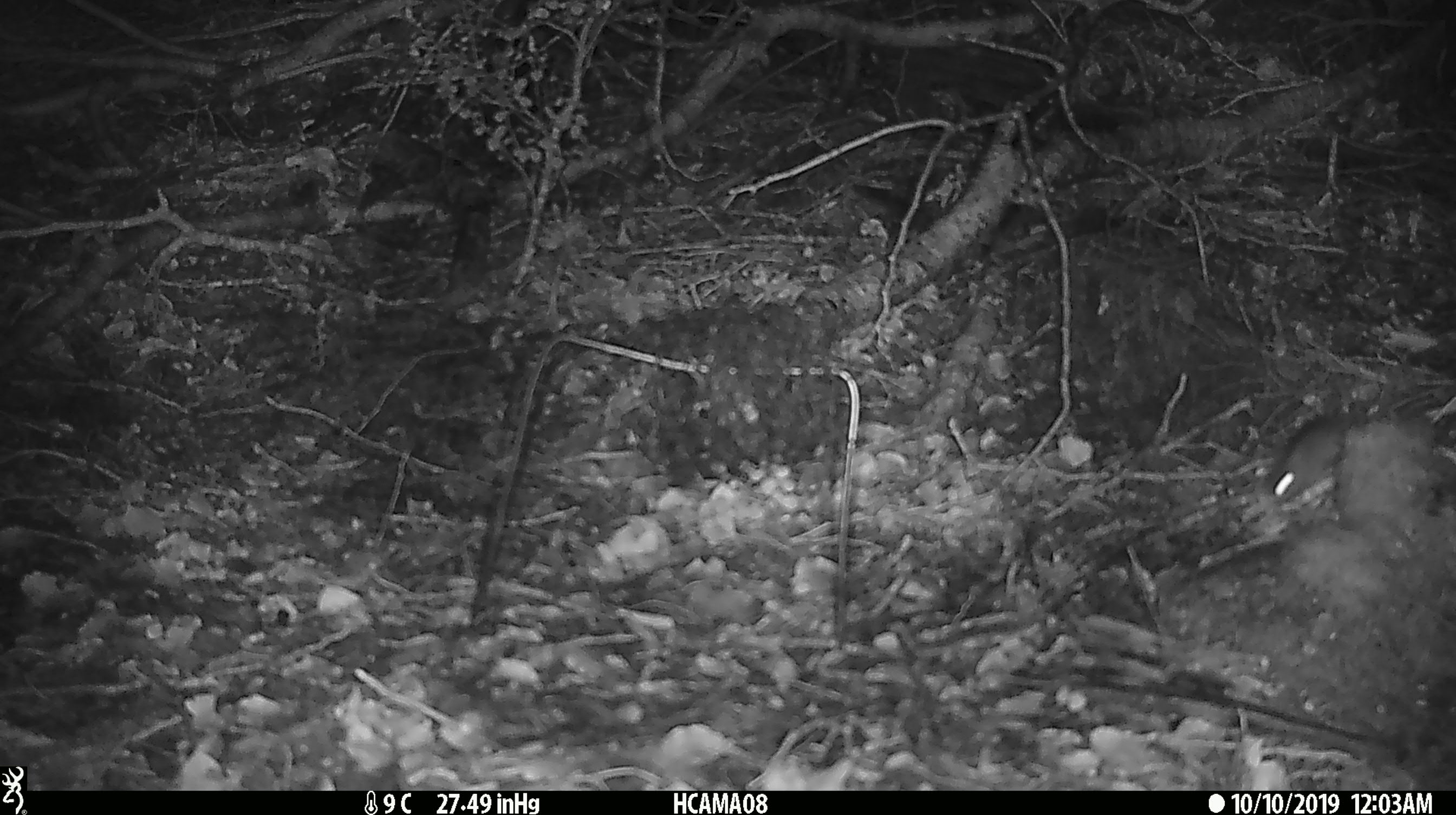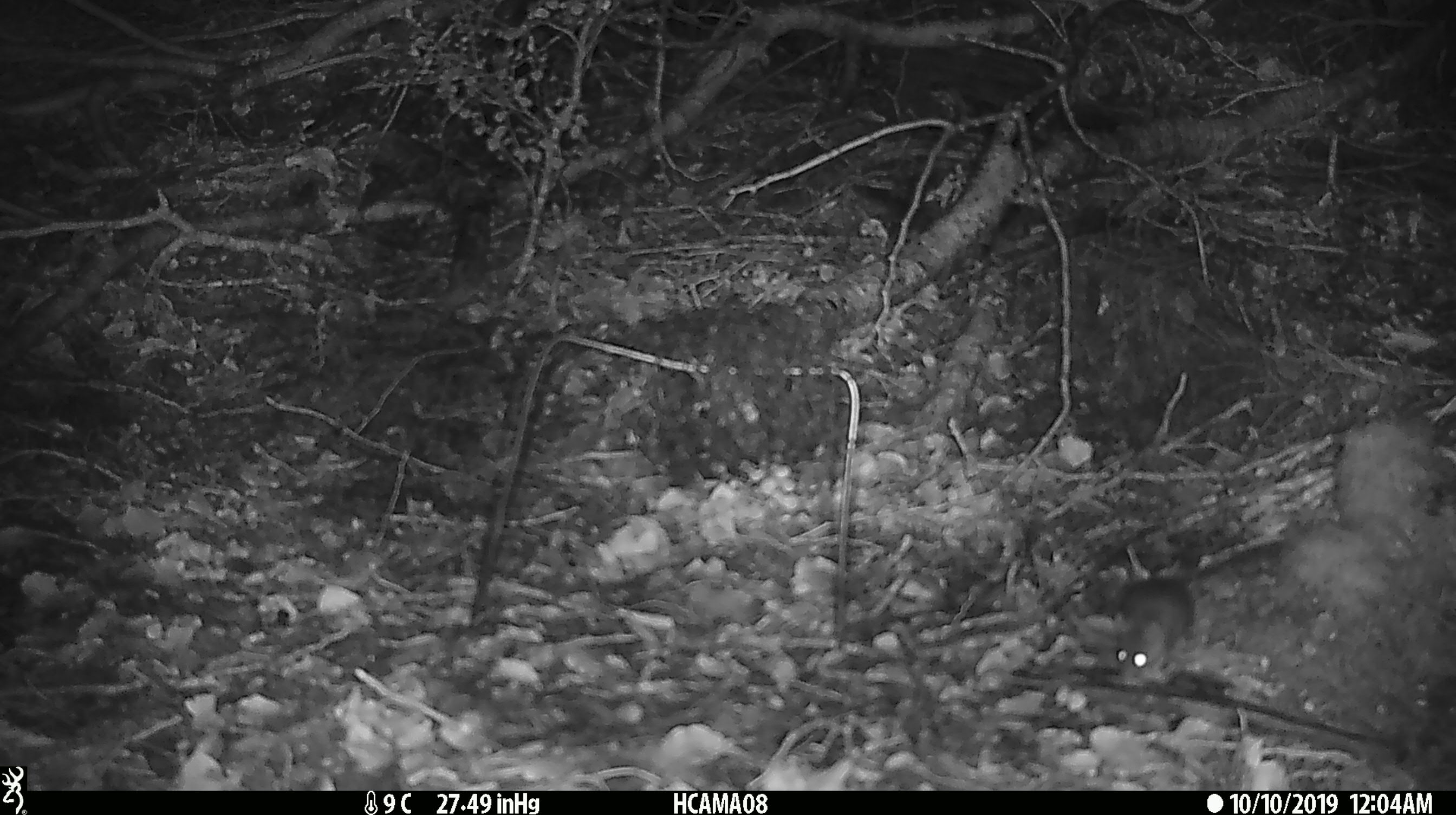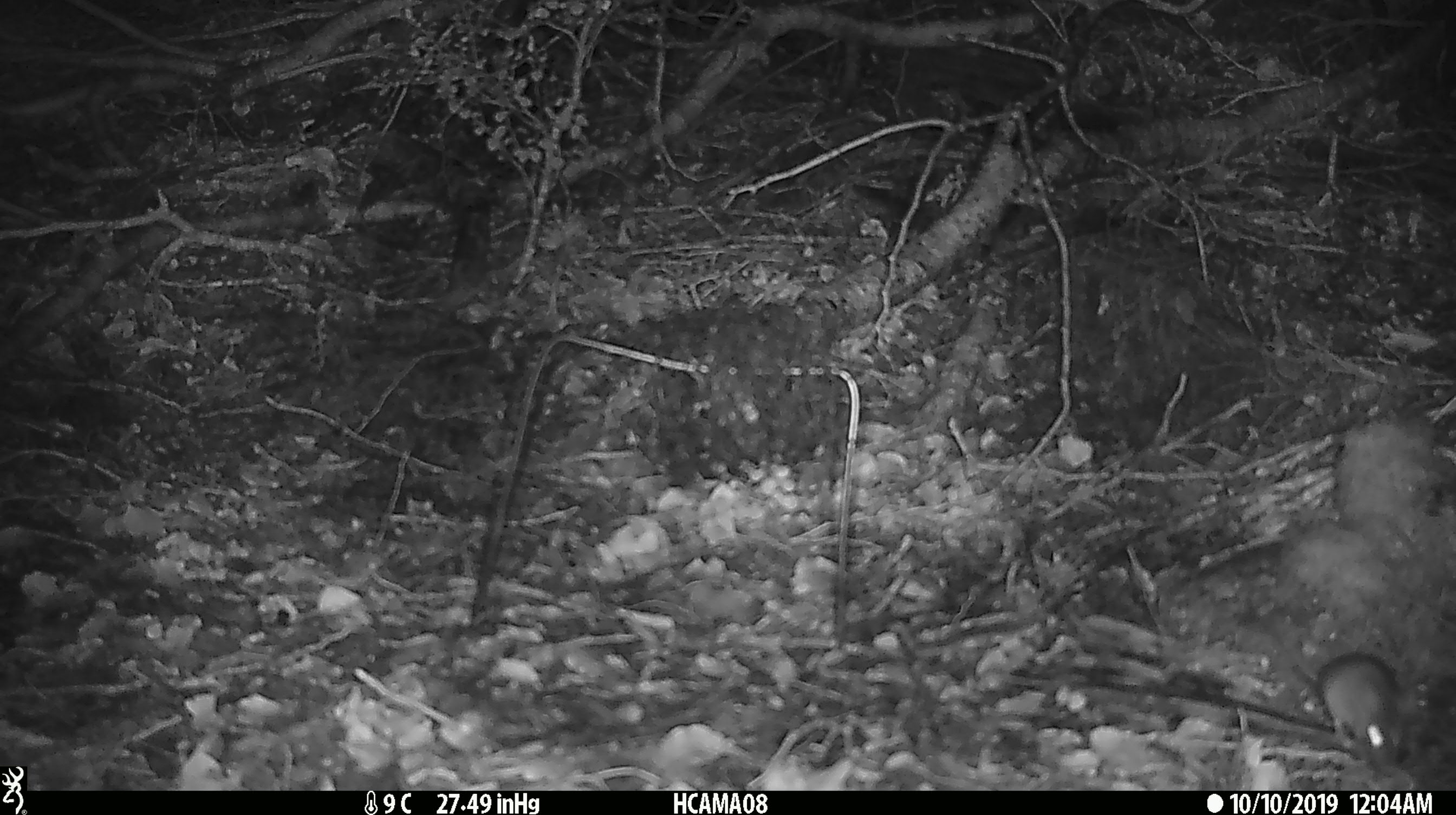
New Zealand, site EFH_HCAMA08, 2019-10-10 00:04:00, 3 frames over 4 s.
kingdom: Animalia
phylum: Chordata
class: Mammalia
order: Rodentia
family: Muridae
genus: Mus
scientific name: Mus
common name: mouse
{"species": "mouse (Mus)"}